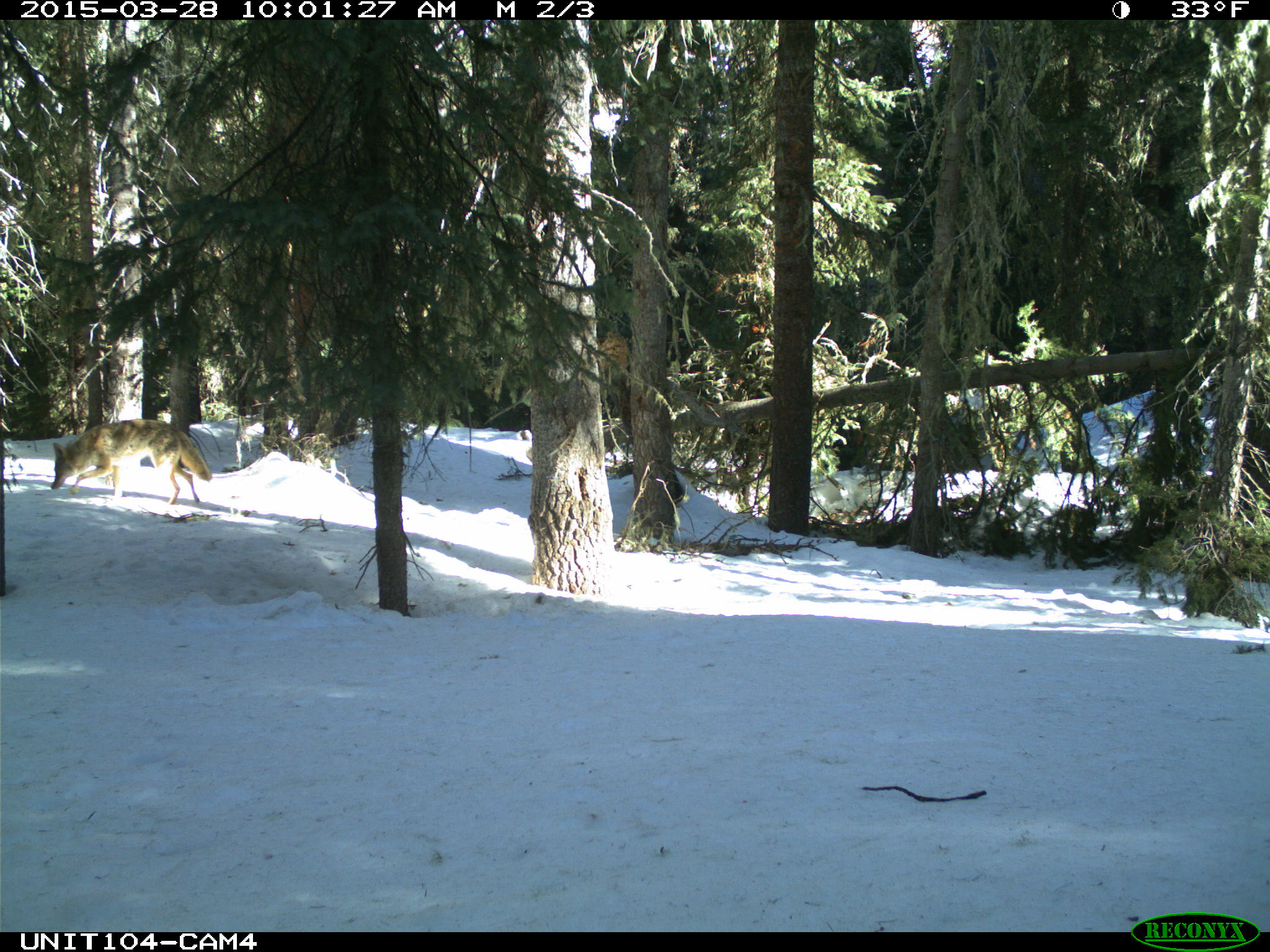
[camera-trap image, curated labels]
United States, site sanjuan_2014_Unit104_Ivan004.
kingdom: Animalia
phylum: Chordata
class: Mammalia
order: Carnivora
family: Canidae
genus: Canis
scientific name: Canis latrans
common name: coyote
Canis latrans (coyote).